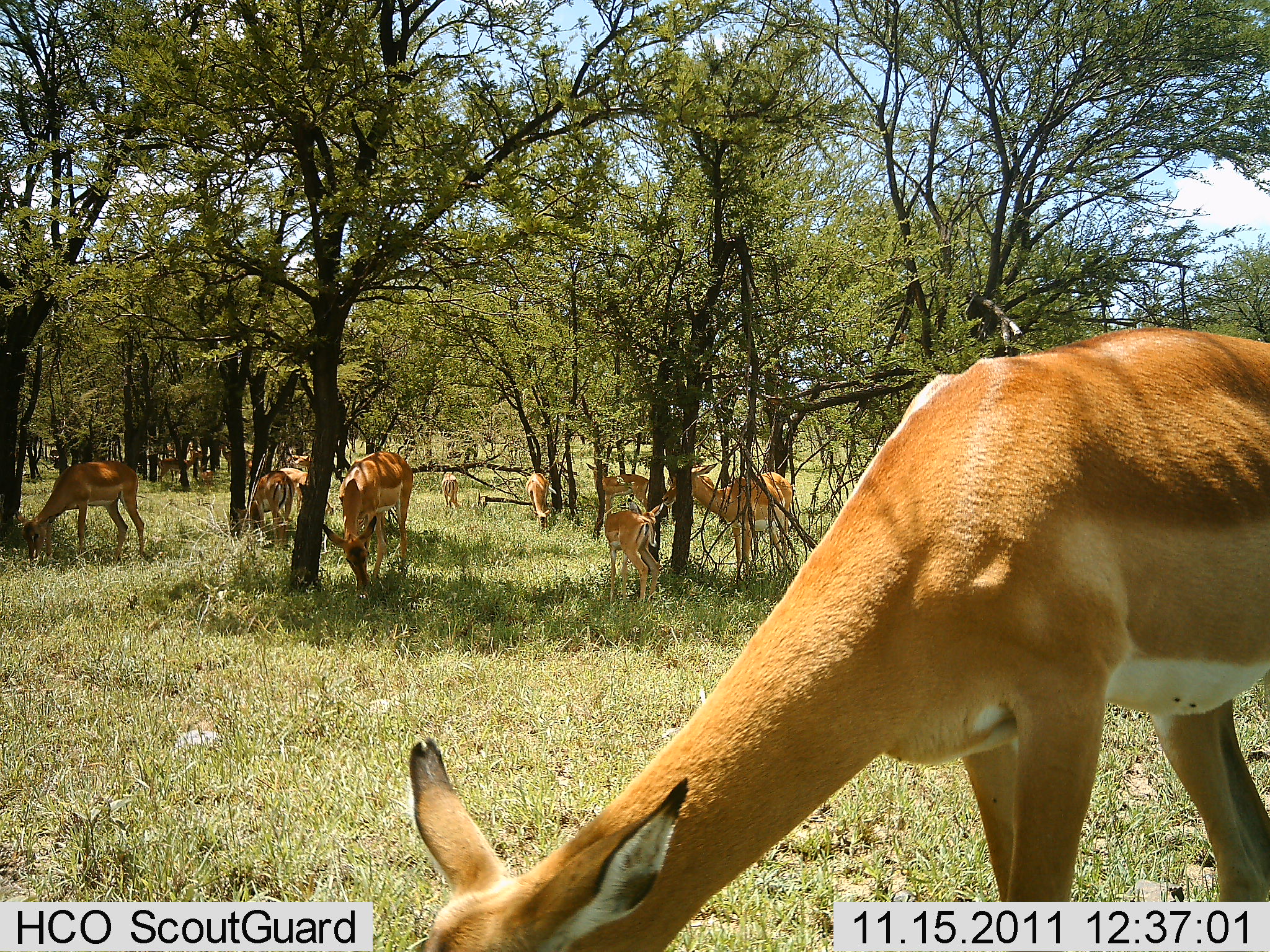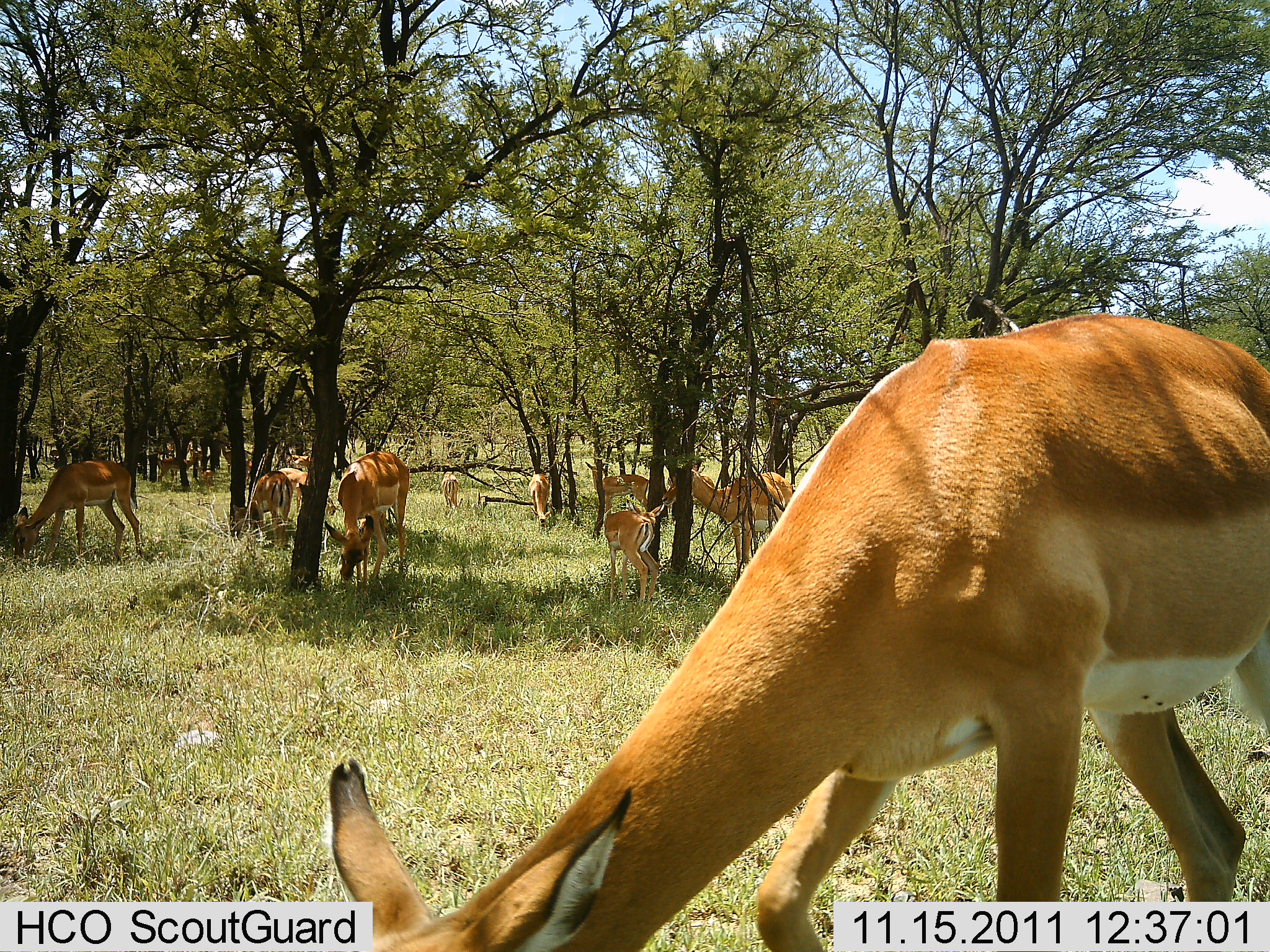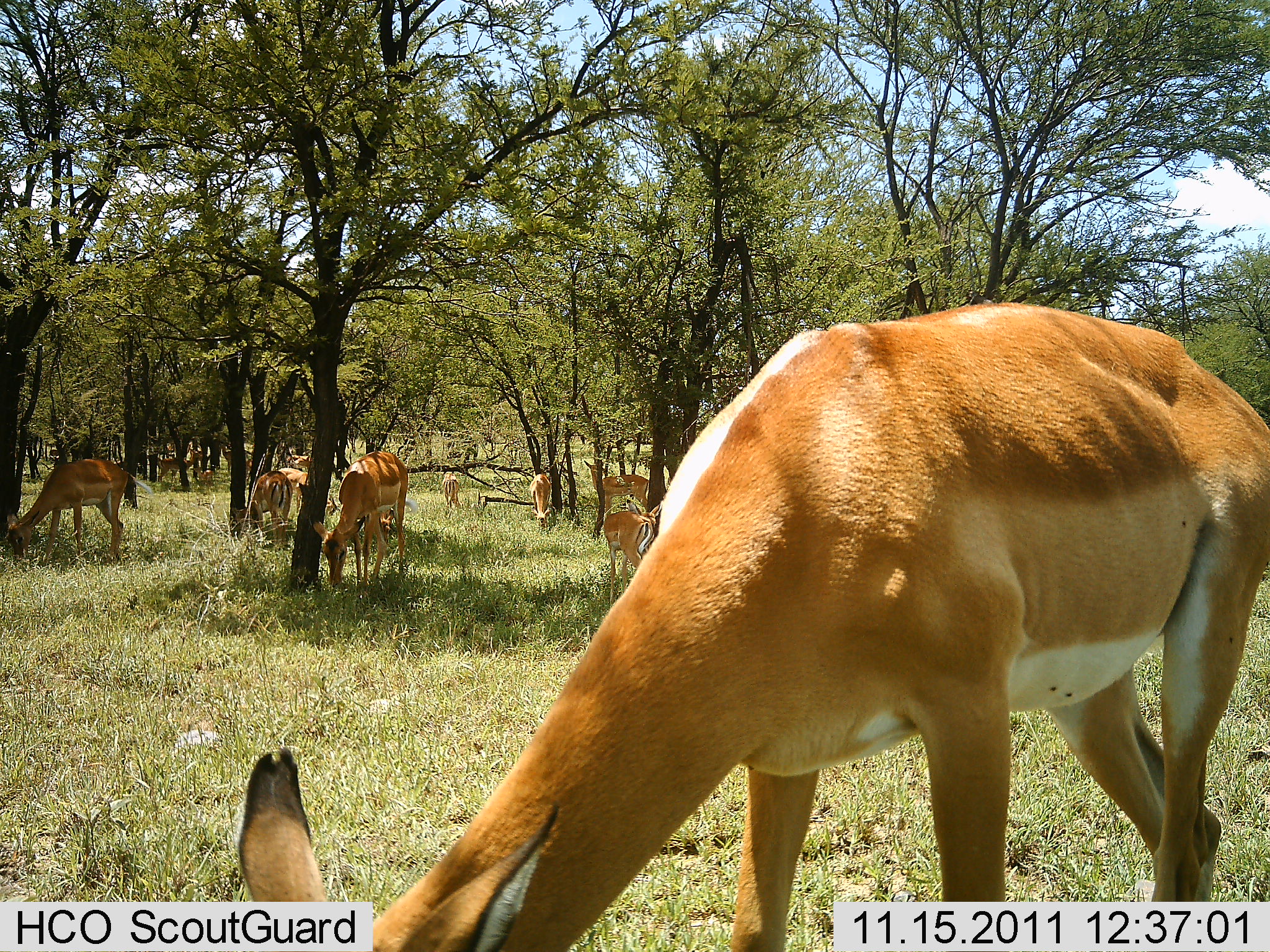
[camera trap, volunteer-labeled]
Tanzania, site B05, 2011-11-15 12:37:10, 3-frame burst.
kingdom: Animalia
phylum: Chordata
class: Mammalia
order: Artiodactyla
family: Bovidae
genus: Nanger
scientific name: Nanger granti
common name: grant's gazelle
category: gazellegrants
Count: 9.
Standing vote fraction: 33%.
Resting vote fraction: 0%.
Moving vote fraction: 8%.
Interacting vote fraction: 8%.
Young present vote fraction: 42%.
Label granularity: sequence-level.